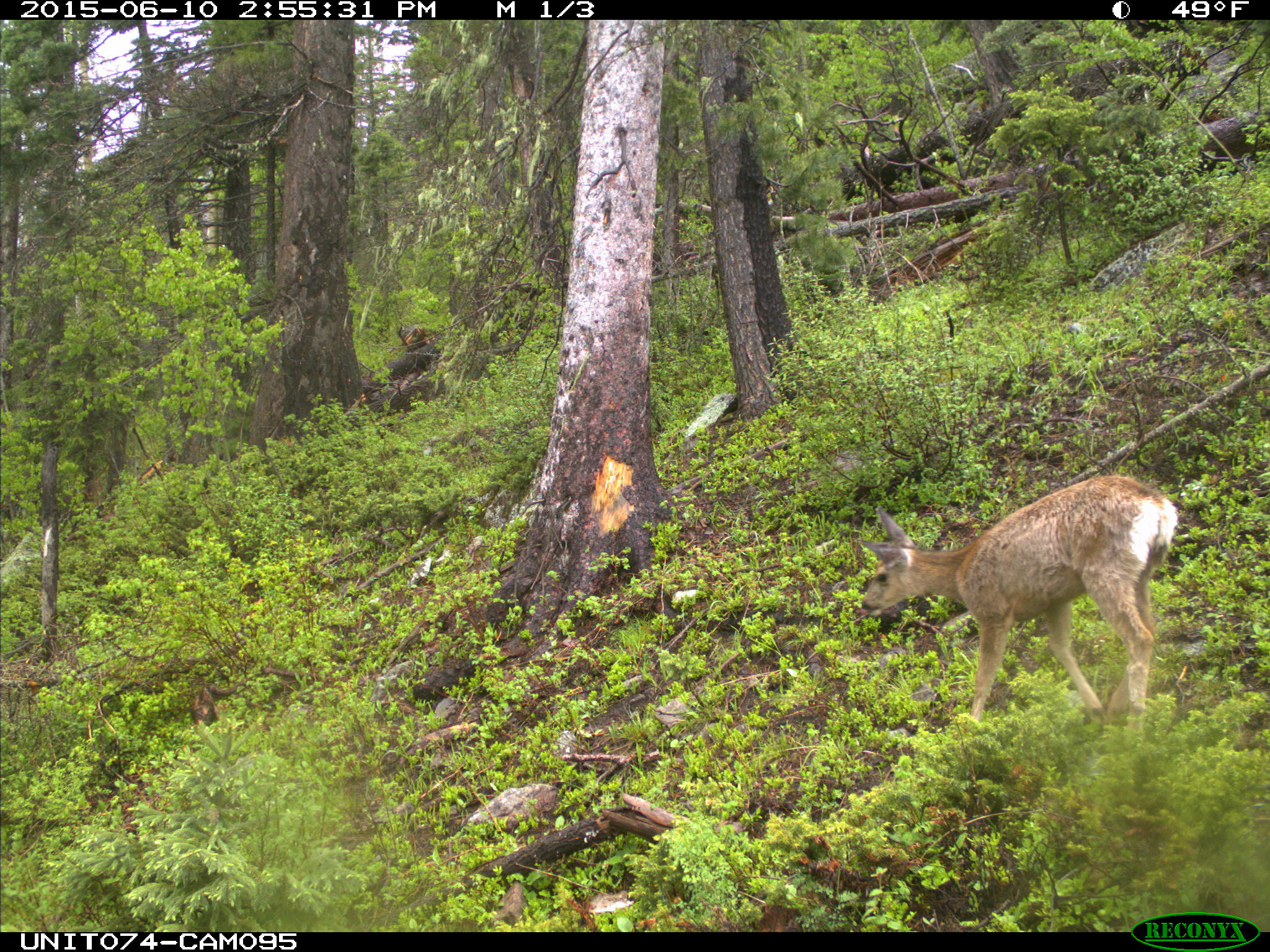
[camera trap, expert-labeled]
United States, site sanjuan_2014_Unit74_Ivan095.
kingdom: Animalia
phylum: Chordata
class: Mammalia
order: Artiodactyla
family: Cervidae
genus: Odocoileus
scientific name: Odocoileus hemionus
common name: mule deer